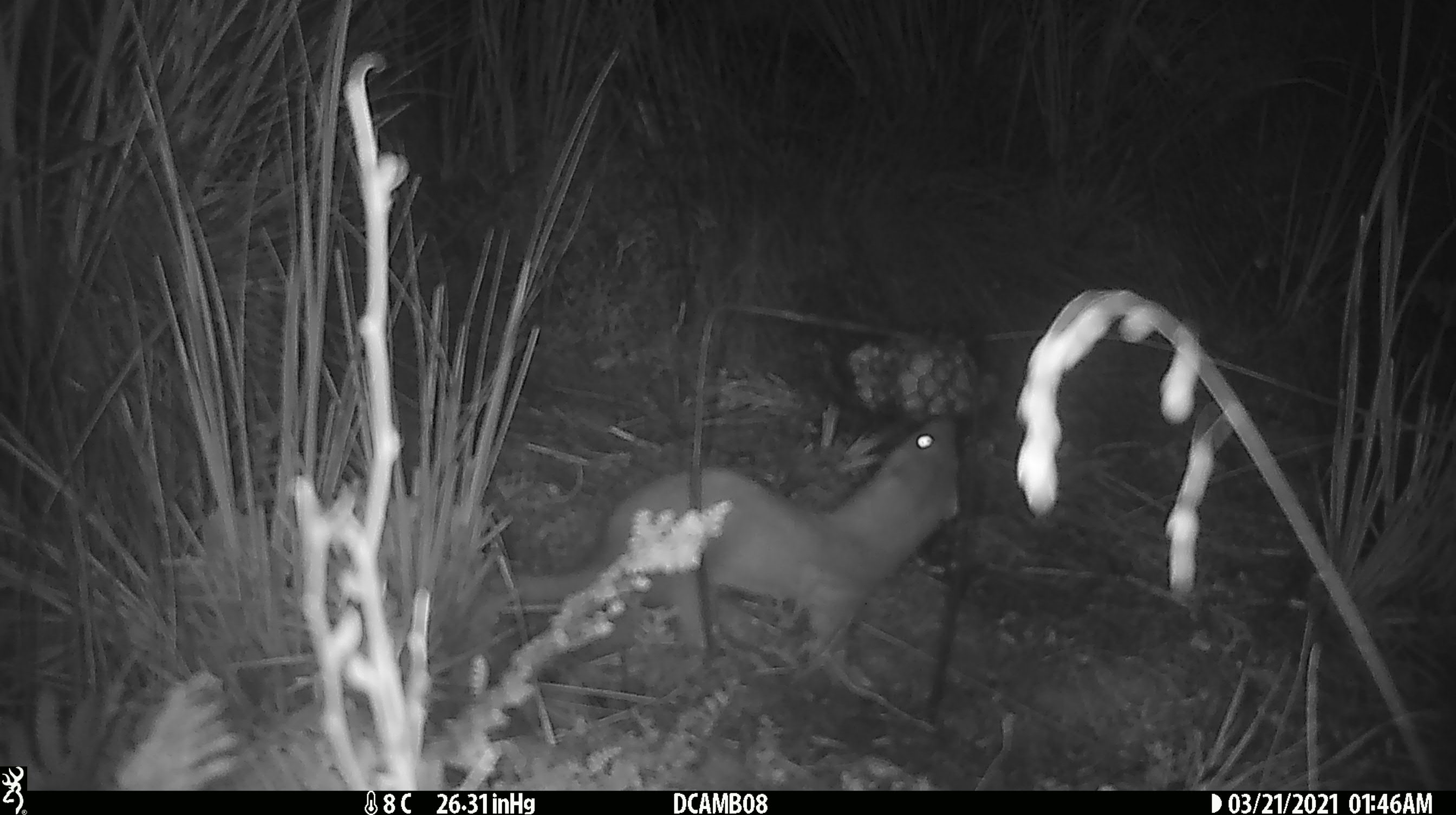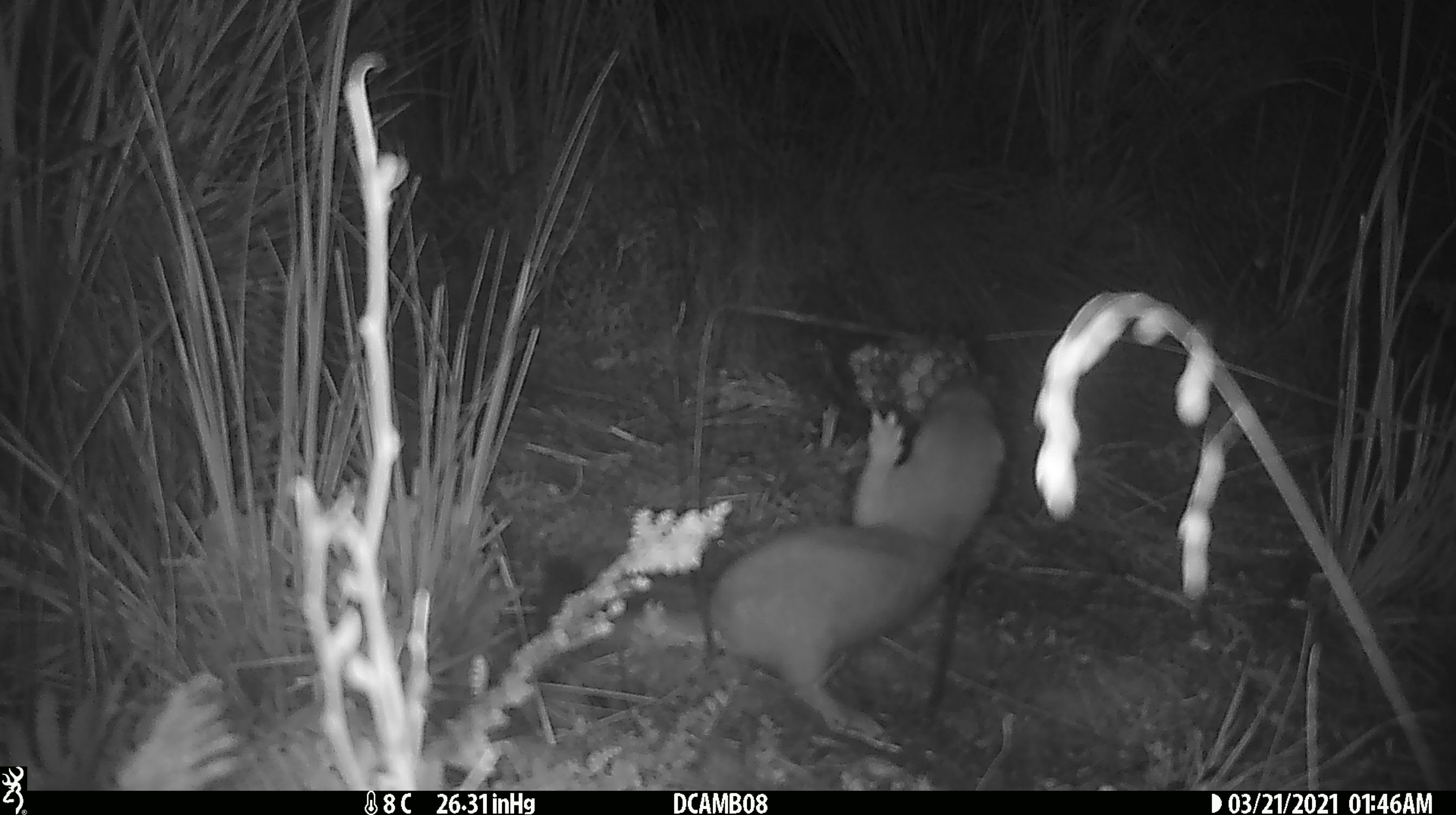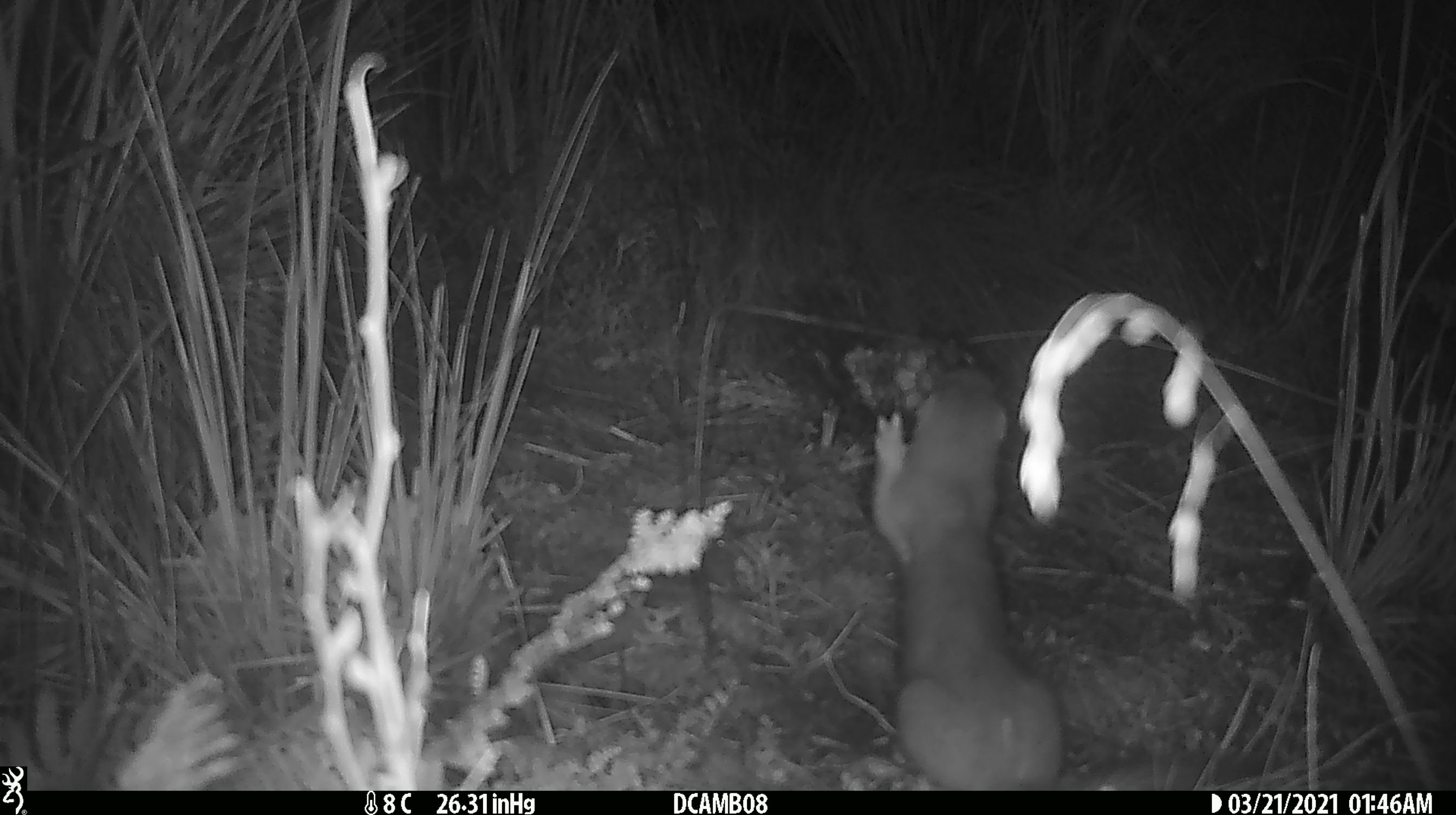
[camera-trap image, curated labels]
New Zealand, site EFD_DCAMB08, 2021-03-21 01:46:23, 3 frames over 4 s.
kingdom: Animalia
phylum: Chordata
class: Mammalia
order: Carnivora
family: Mustelidae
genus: Mustela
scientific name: Mustela erminea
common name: stoat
Stoat (Mustela erminea).